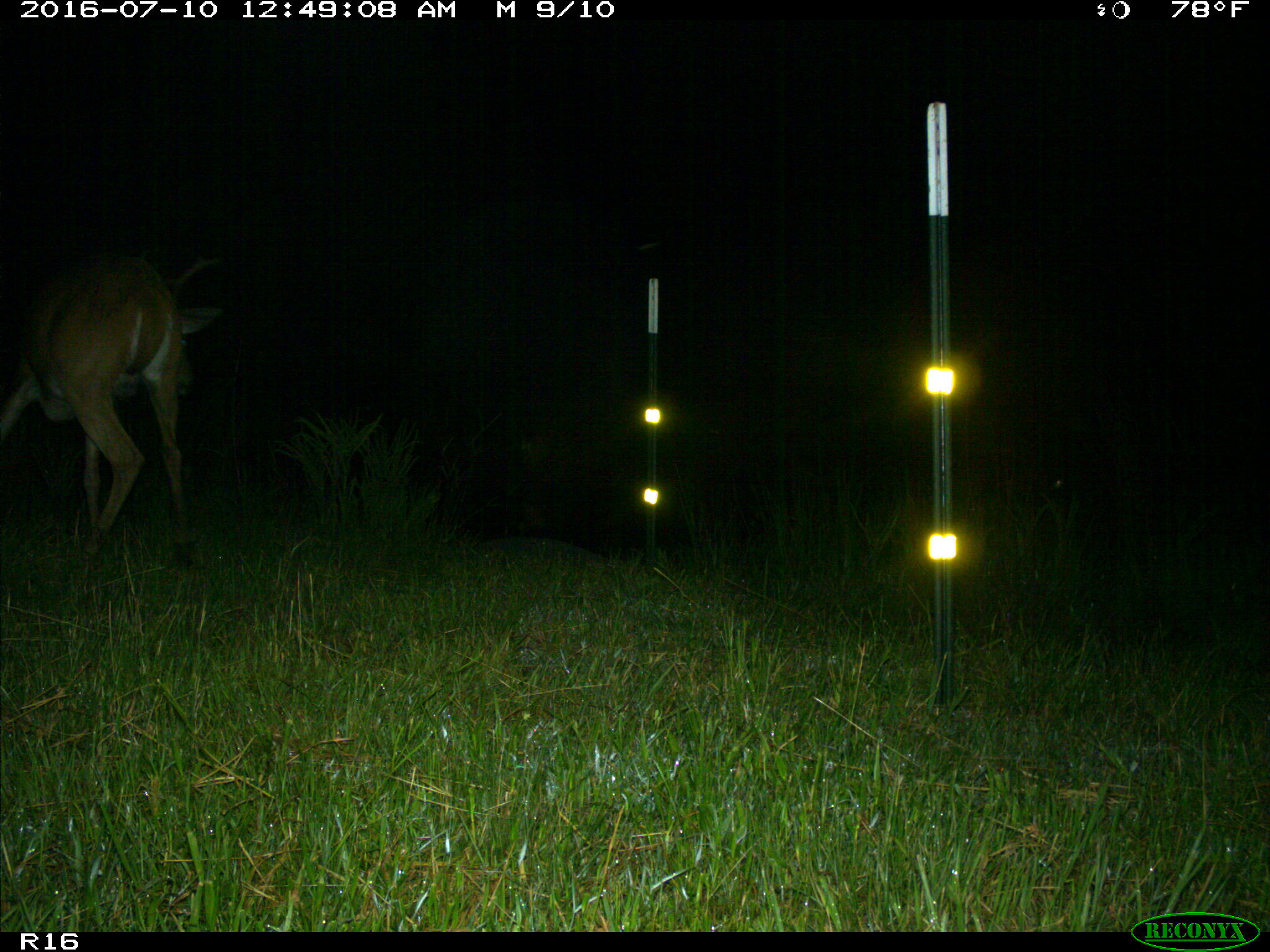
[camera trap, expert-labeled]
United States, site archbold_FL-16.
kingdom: Animalia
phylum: Chordata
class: Mammalia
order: Artiodactyla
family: Cervidae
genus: Odocoileus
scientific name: Odocoileus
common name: deer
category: unidentified deer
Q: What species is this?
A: Unidentified deer (deer) (Odocoileus).